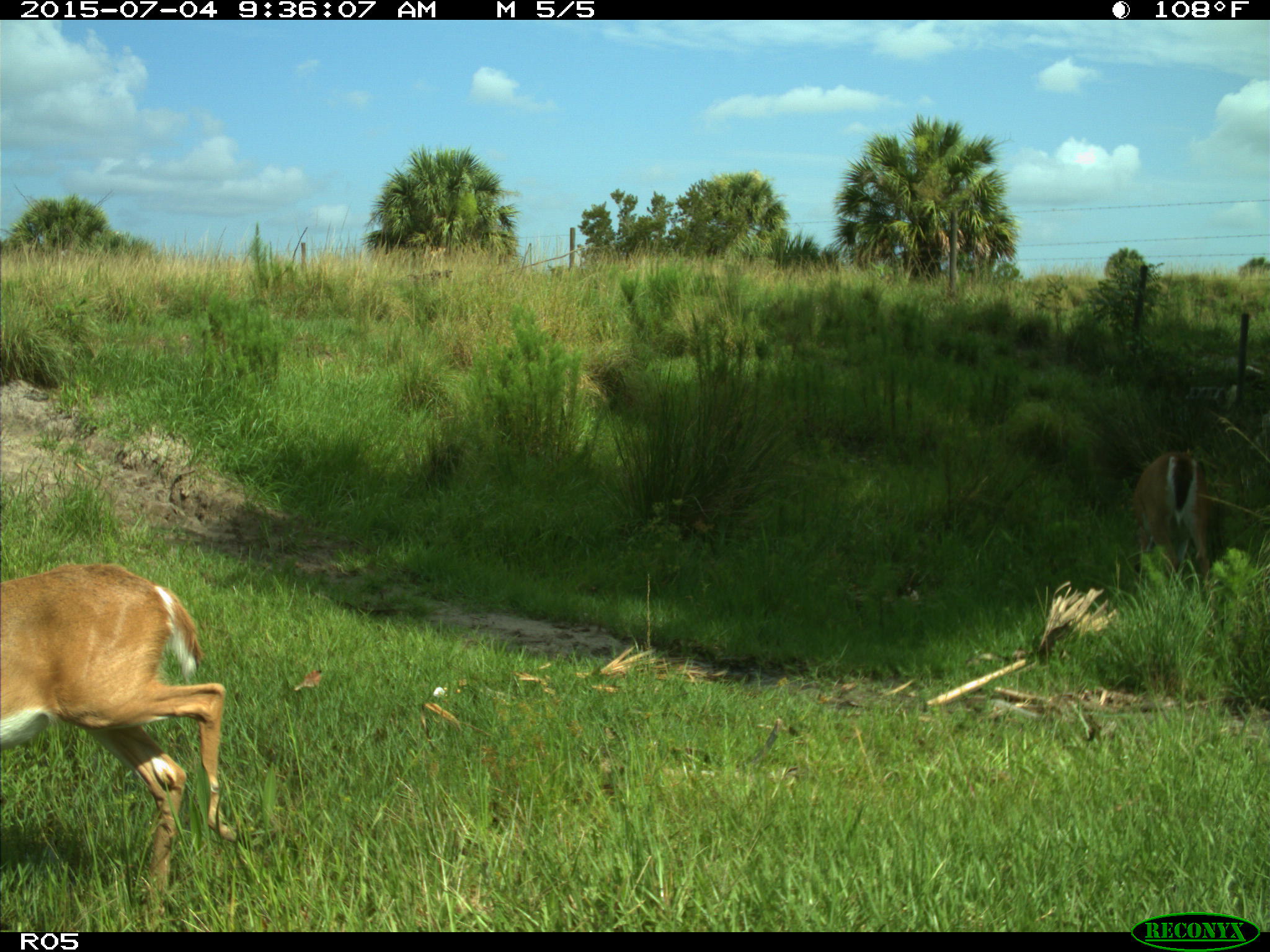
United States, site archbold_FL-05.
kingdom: Animalia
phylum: Chordata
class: Mammalia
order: Artiodactyla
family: Cervidae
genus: Odocoileus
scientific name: Odocoileus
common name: deer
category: unidentified deer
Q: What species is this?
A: Unidentified deer (deer) (Odocoileus).